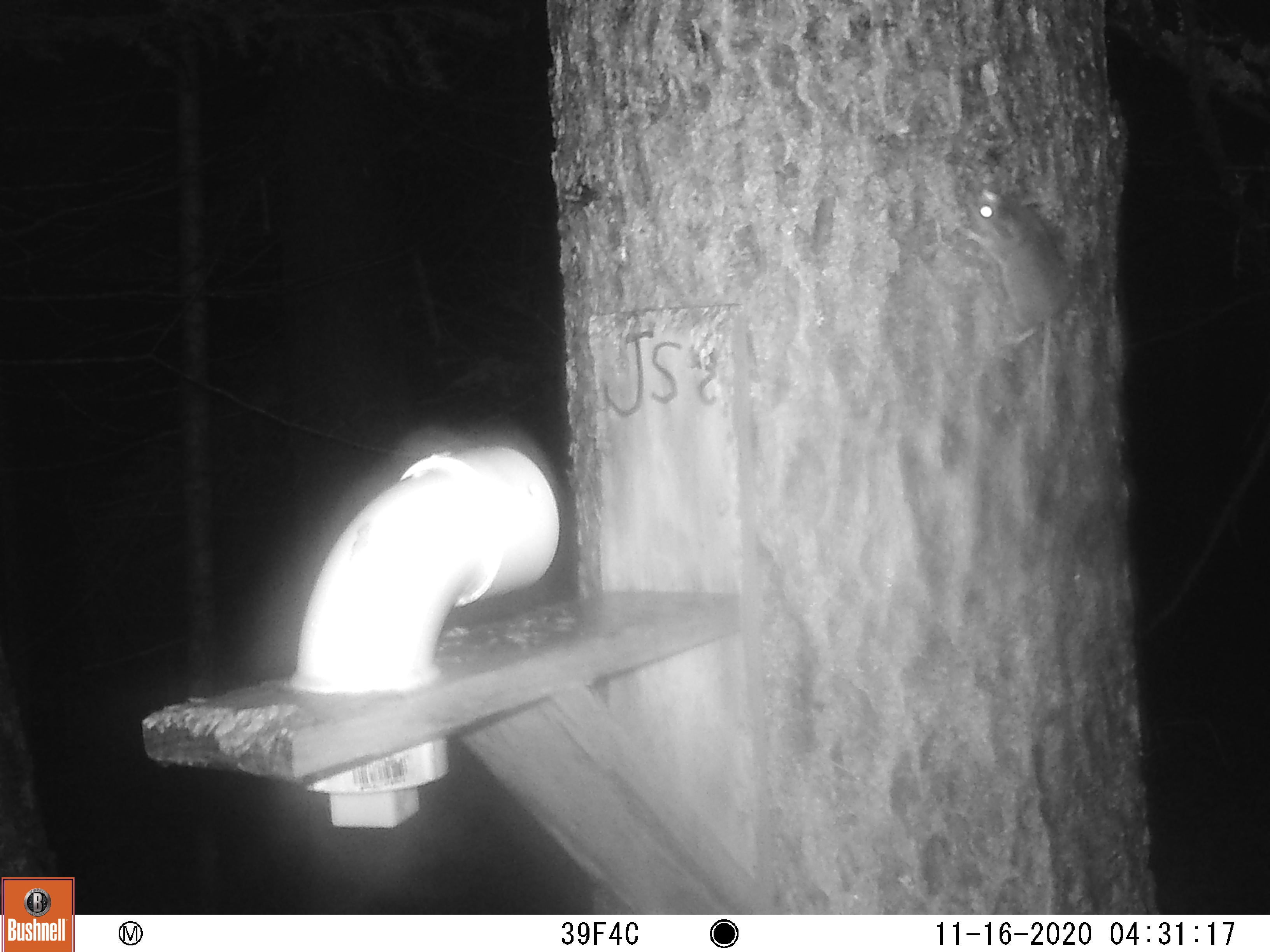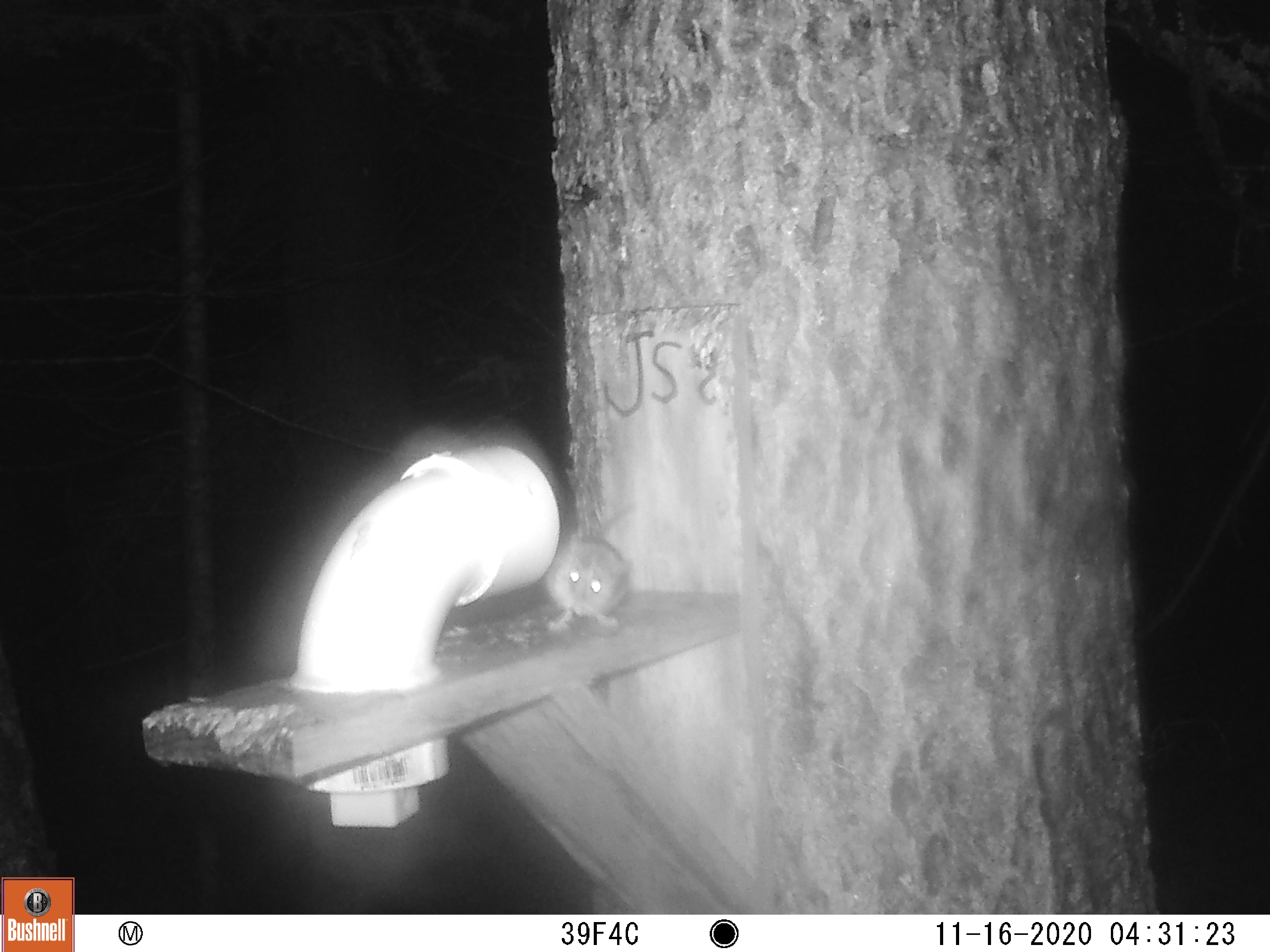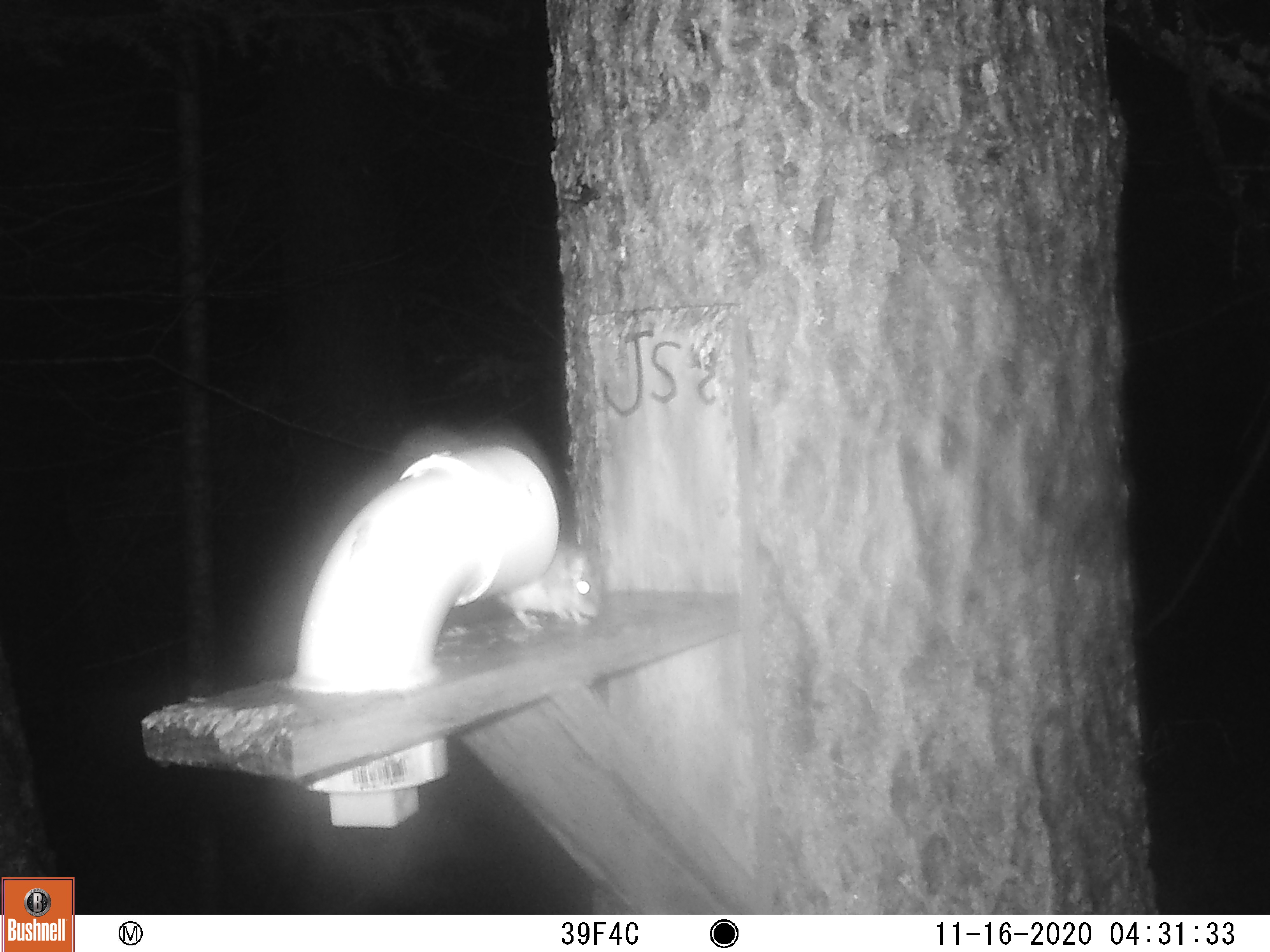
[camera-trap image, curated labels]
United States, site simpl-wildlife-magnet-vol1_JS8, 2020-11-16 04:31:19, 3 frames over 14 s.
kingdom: Animalia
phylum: Chordata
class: Mammalia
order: Rodentia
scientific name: Rodentia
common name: mouse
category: mouse sp.